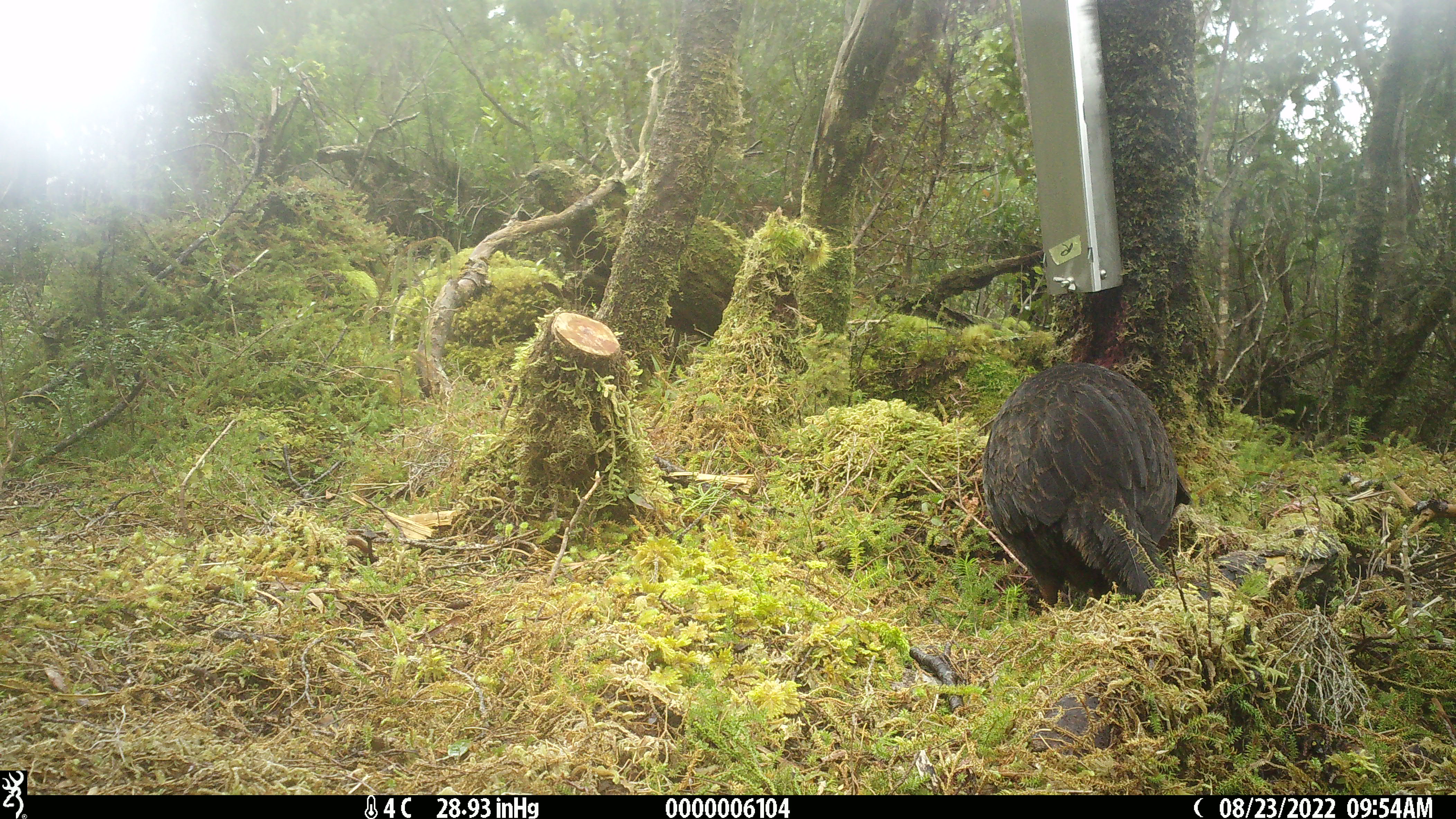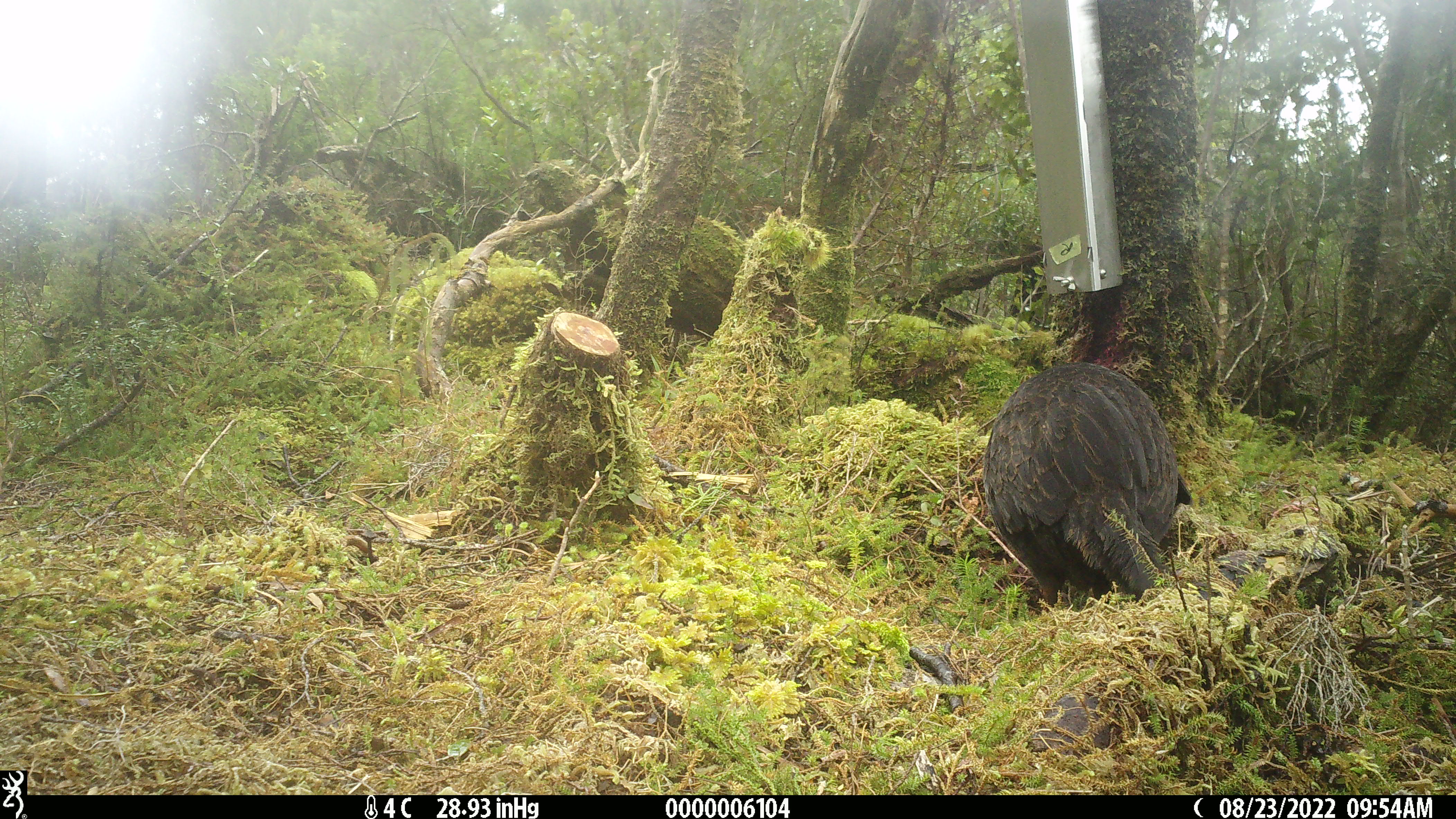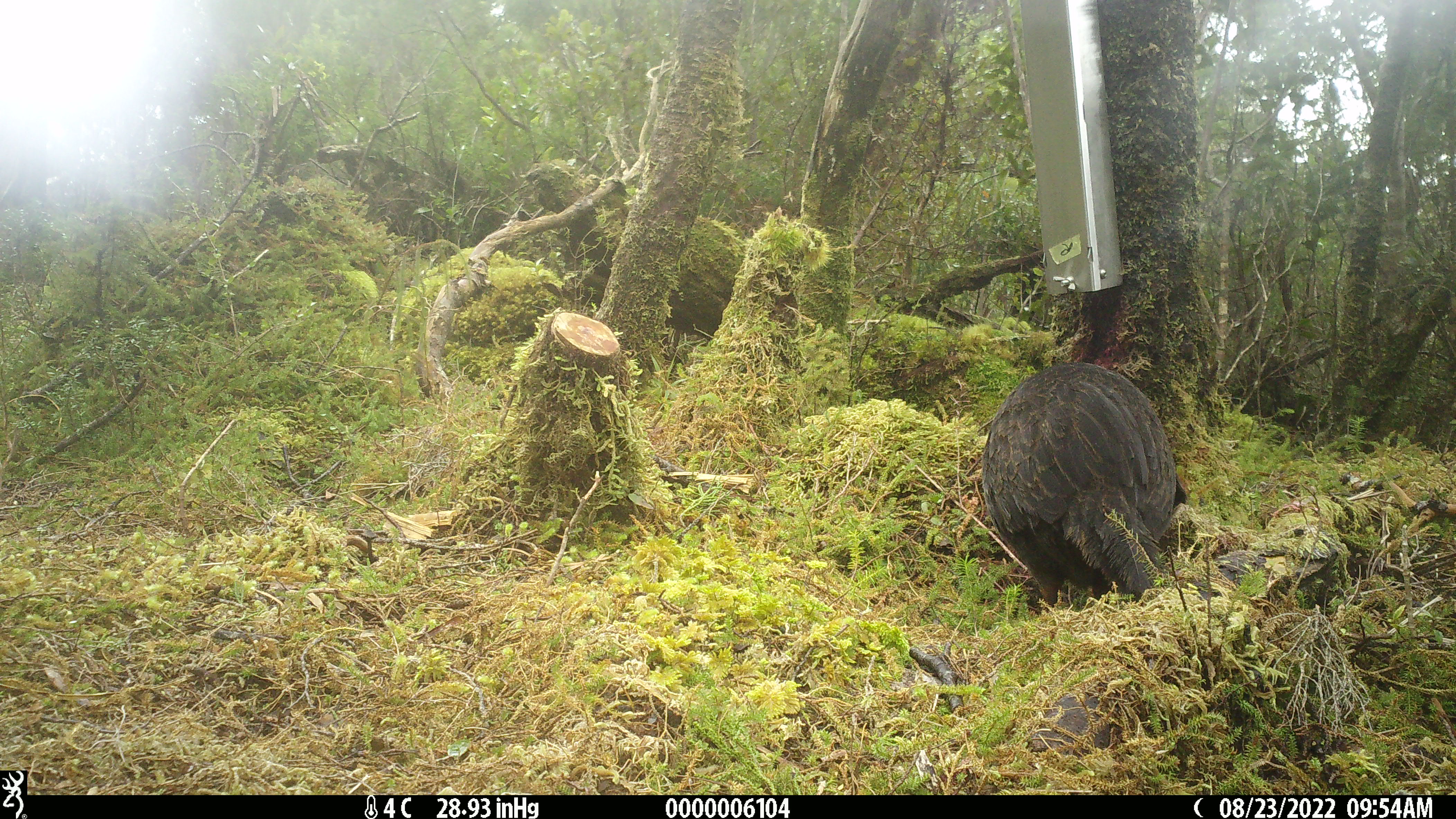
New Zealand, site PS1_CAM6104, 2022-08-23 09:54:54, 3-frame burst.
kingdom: Animalia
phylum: Chordata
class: Aves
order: Gruiformes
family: Rallidae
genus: Gallirallus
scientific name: Gallirallus australis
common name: weka